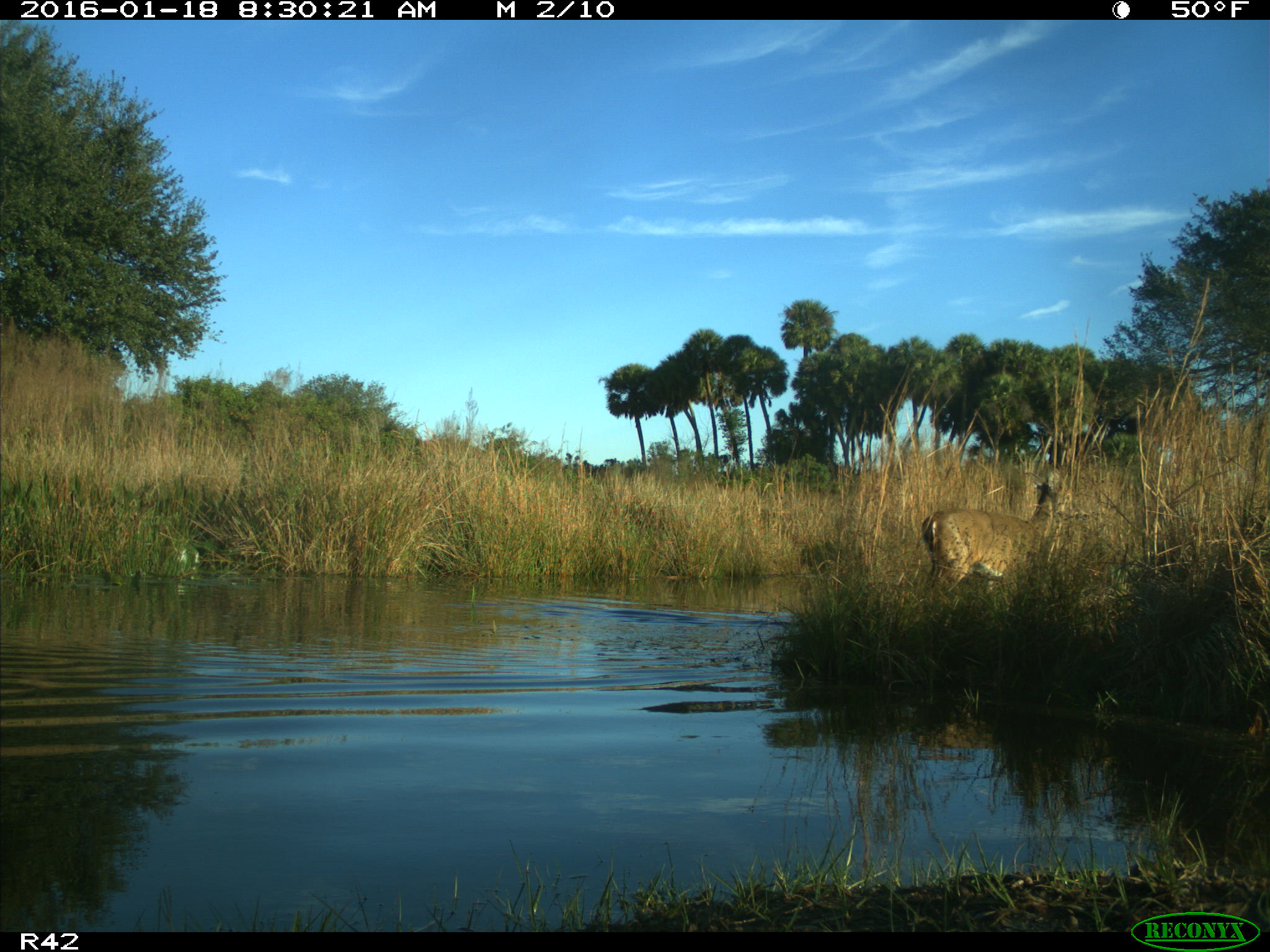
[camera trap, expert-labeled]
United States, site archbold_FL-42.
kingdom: Animalia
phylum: Chordata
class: Mammalia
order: Artiodactyla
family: Cervidae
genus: Odocoileus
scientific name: Odocoileus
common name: deer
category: unidentified deer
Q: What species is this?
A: Unidentified deer (deer) (Odocoileus).